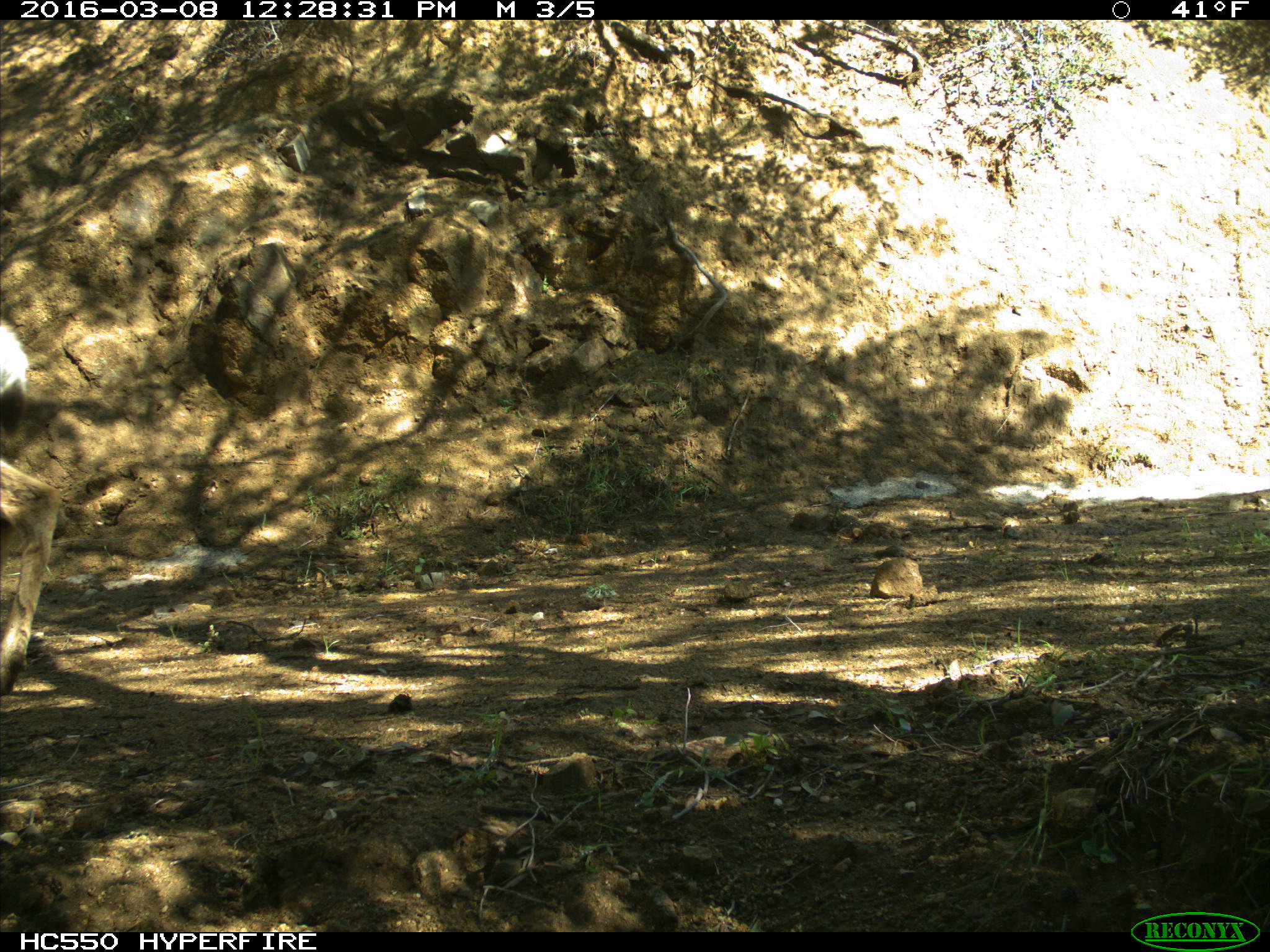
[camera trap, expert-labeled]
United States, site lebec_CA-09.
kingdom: Animalia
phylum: Chordata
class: Mammalia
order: Artiodactyla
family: Cervidae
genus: Odocoileus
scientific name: Odocoileus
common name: deer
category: unidentified deer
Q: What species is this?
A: Unidentified deer (deer) (Odocoileus).